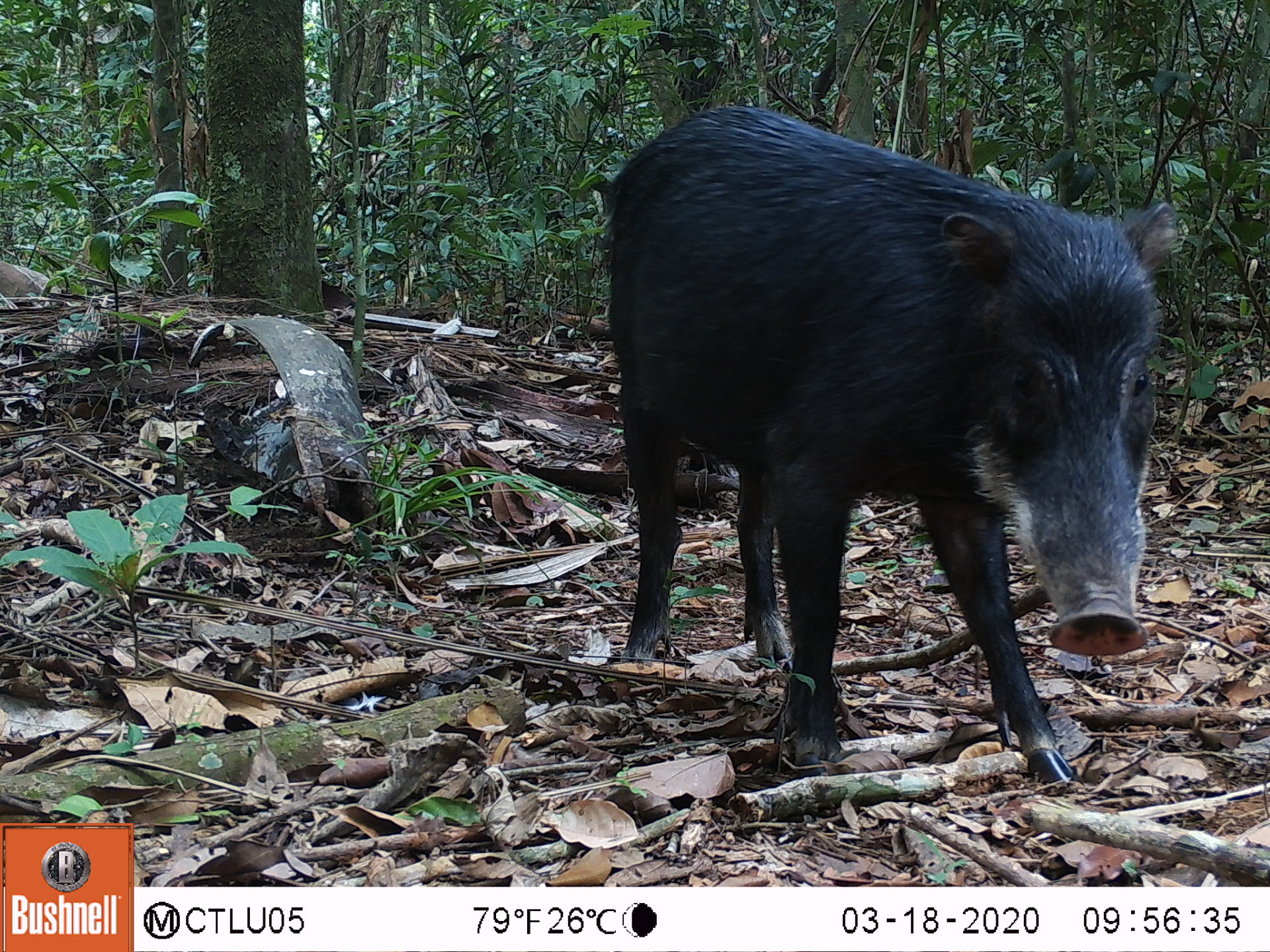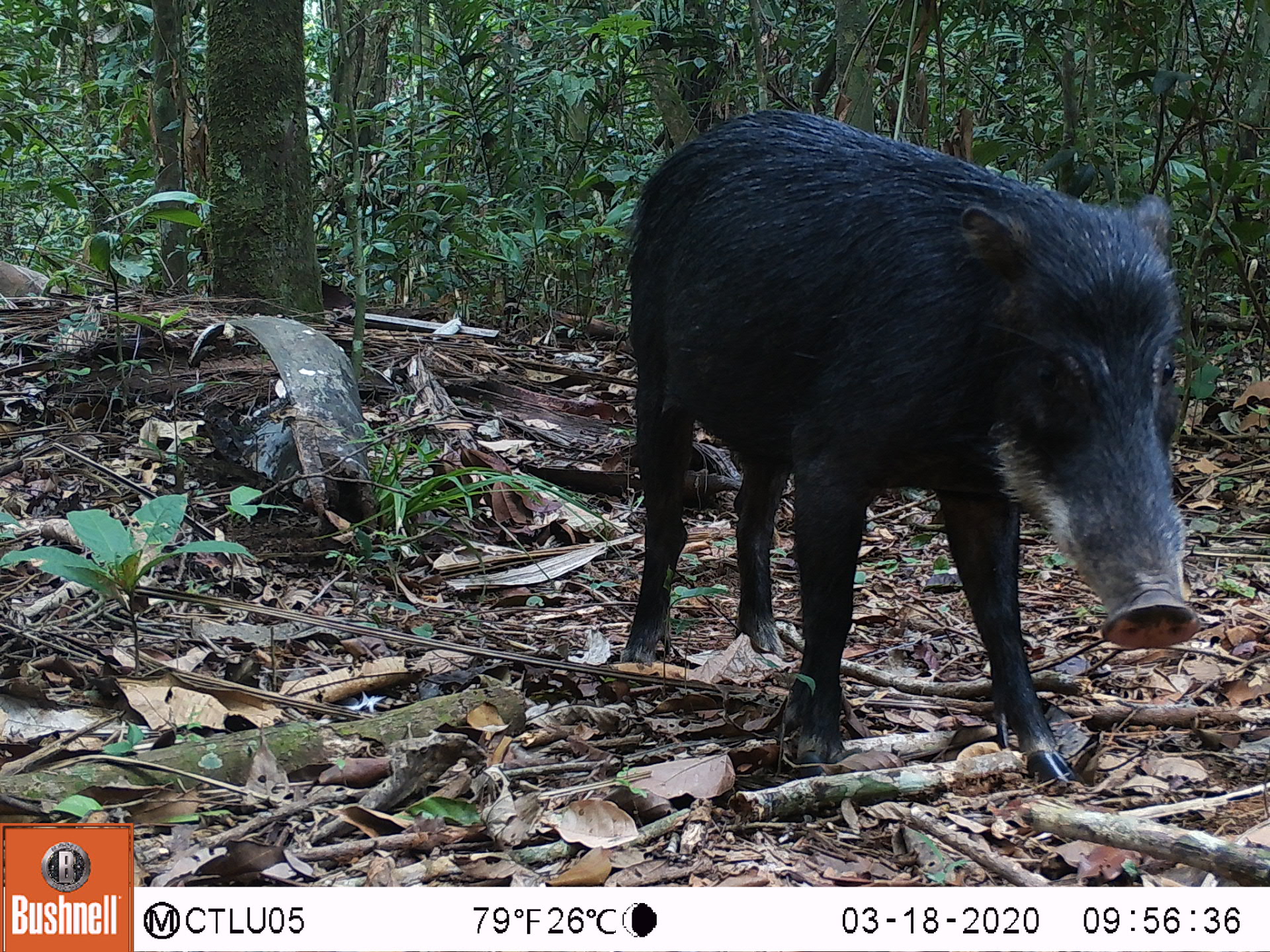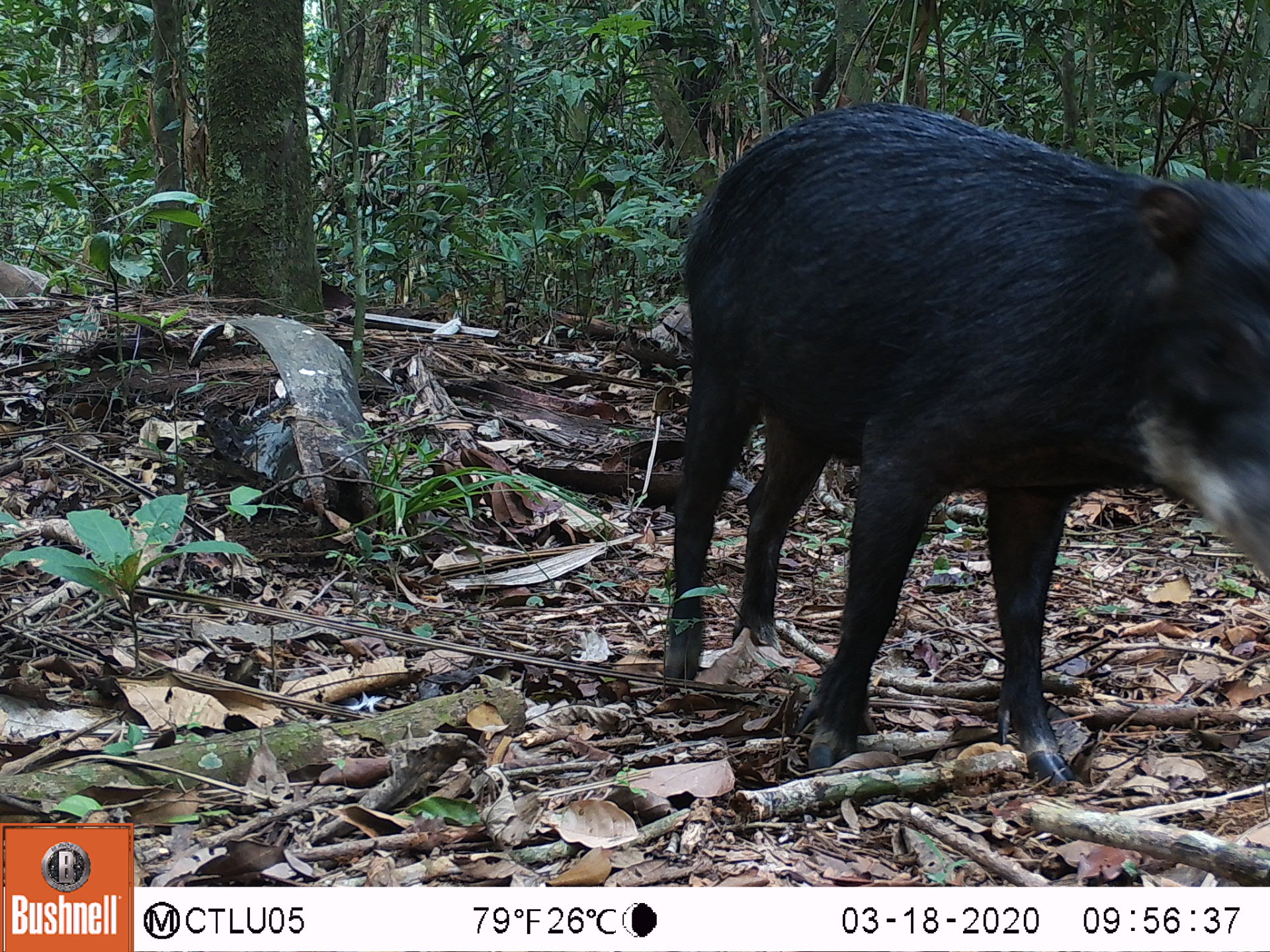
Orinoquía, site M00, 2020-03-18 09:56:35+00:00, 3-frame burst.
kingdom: Animalia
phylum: Chordata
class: Mammalia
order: Artiodactyla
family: Tayassuidae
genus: Tayassu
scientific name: Tayassu pecari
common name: white-lipped peccary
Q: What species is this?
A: White-lipped peccary (Tayassu pecari).